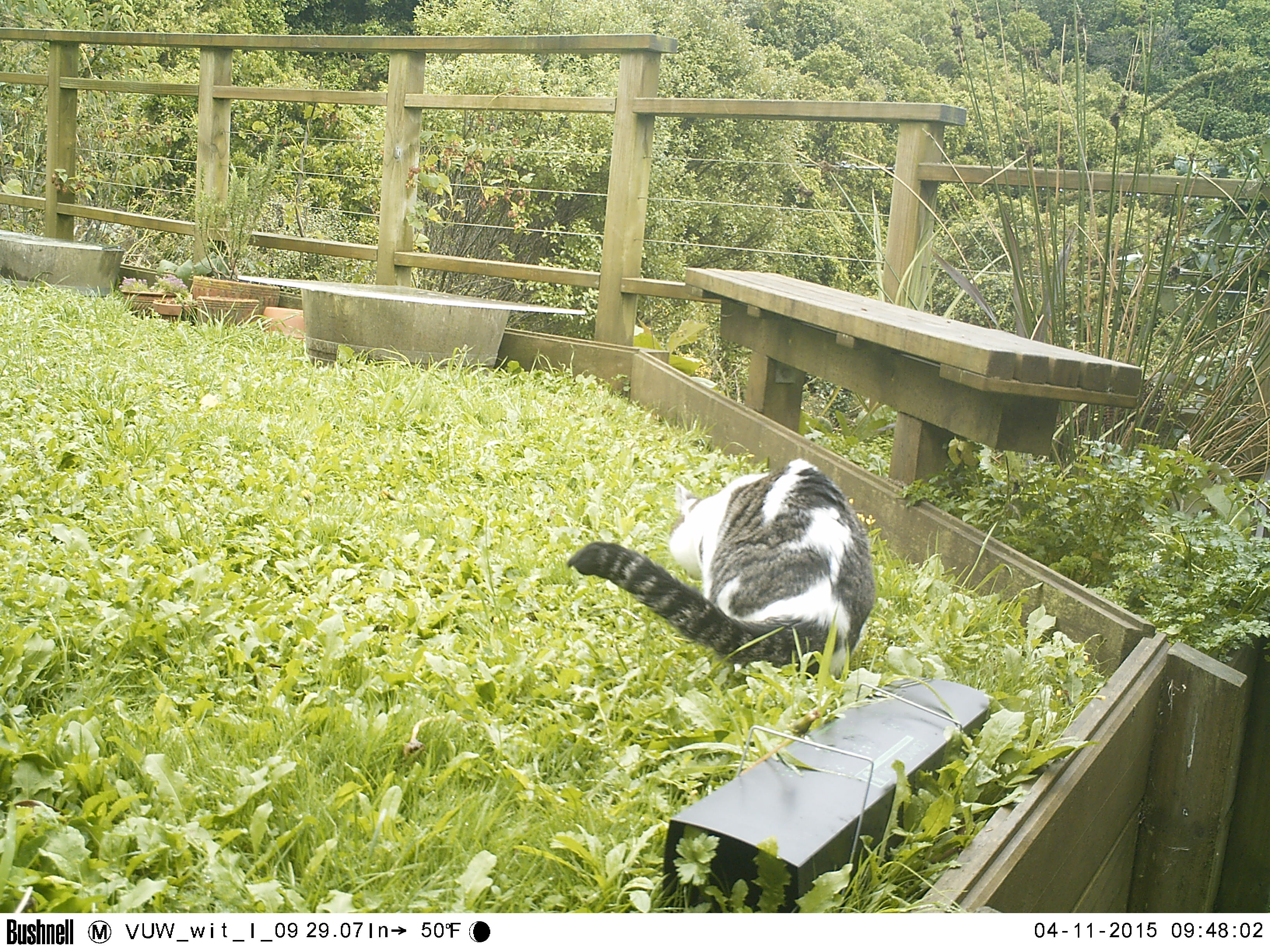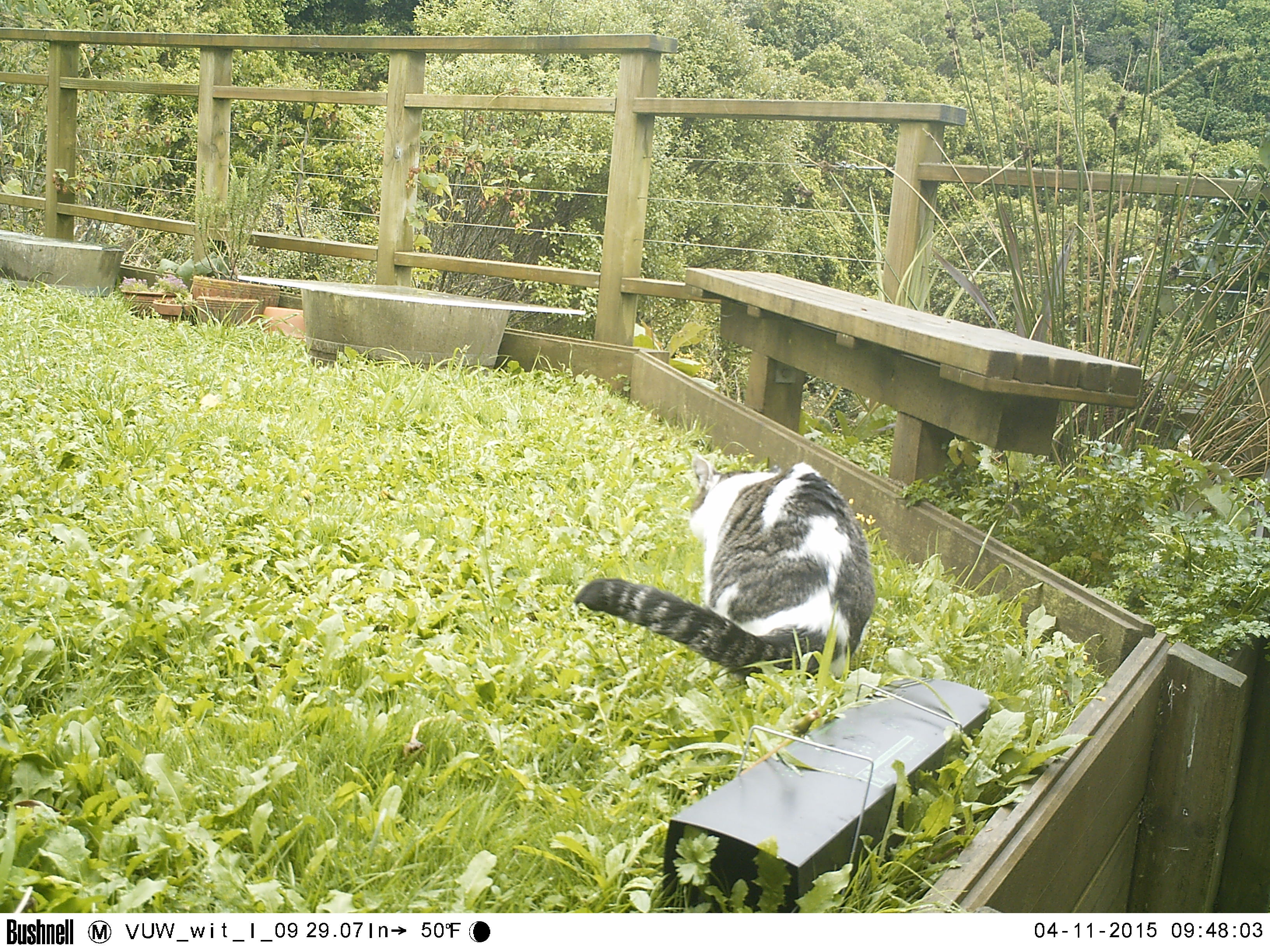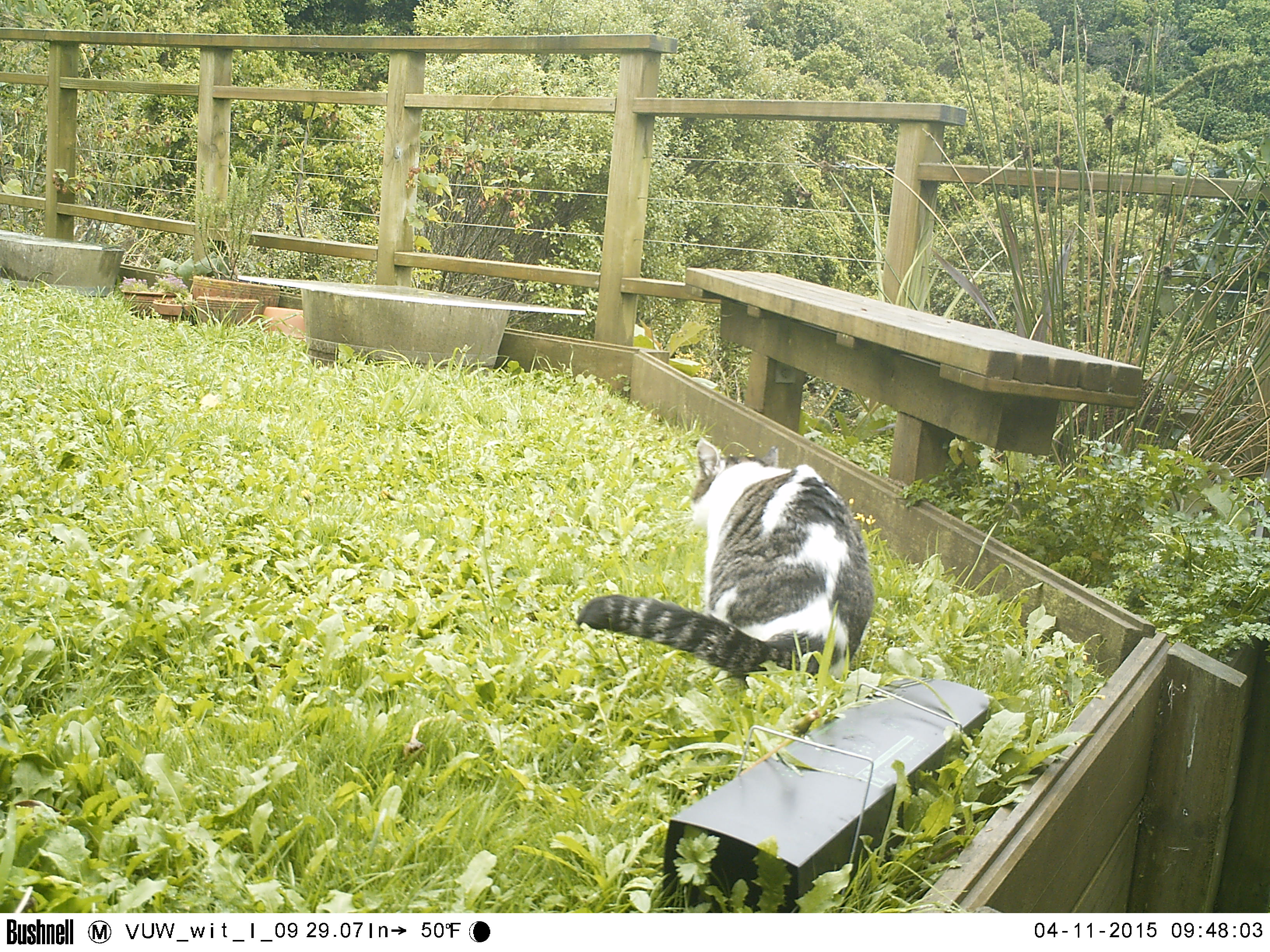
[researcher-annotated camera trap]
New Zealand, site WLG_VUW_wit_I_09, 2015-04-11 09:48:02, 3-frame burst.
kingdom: Animalia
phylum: Chordata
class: Mammalia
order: Carnivora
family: Felidae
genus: Felis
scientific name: Felis catus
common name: domestic cat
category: cat